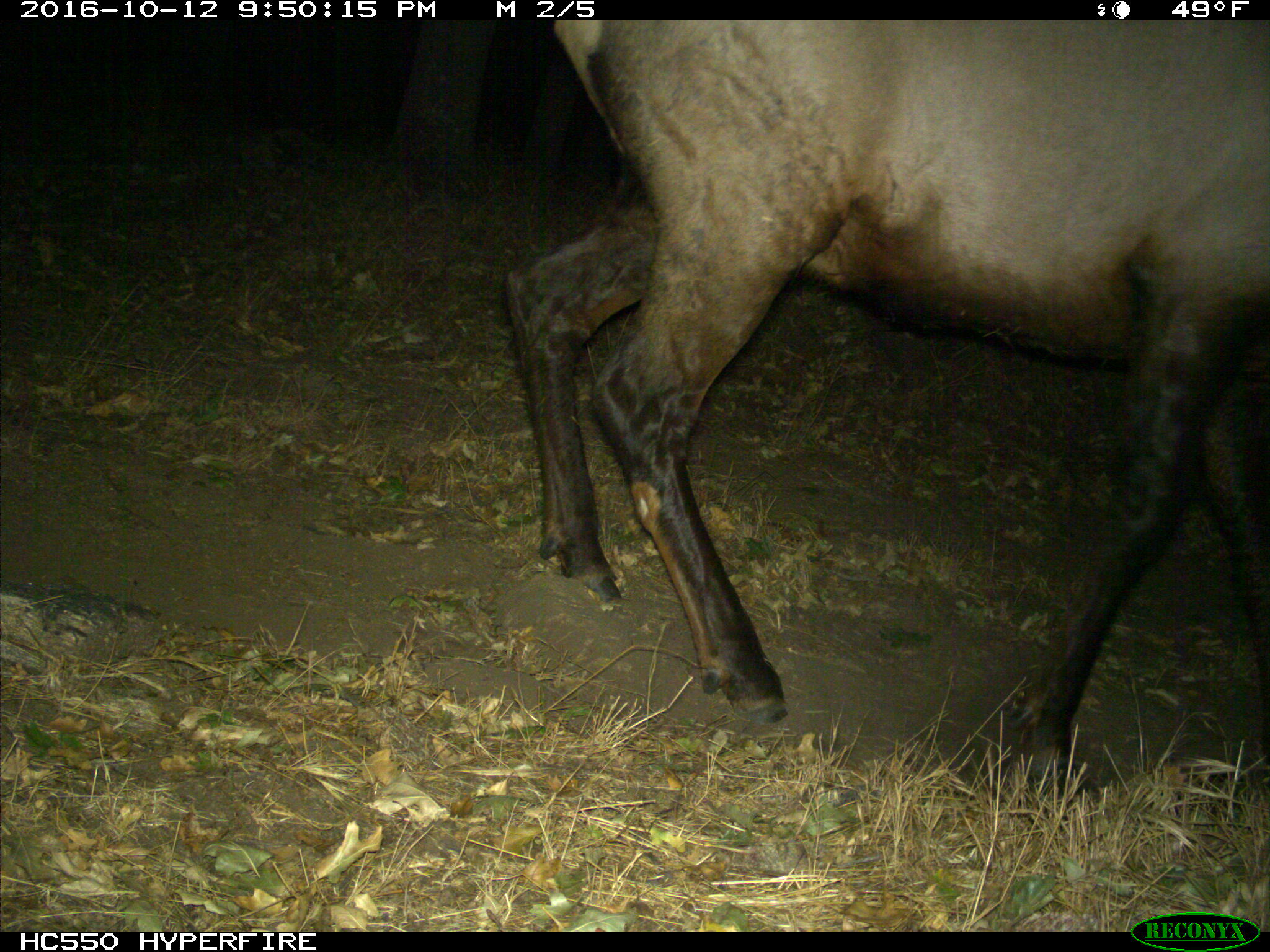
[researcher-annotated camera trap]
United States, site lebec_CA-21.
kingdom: Animalia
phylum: Chordata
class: Mammalia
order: Artiodactyla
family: Cervidae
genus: Cervus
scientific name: Cervus canadensis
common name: elk